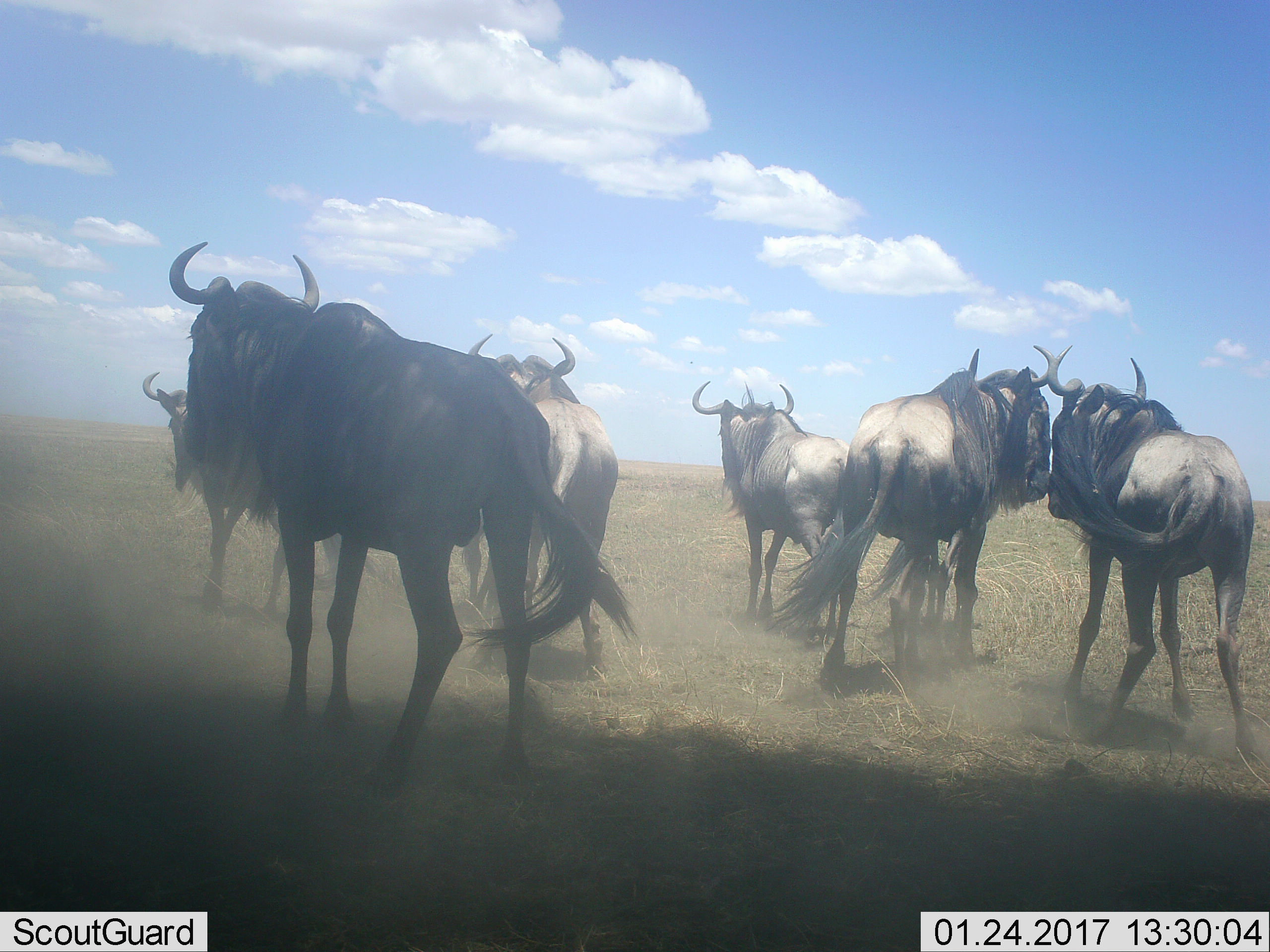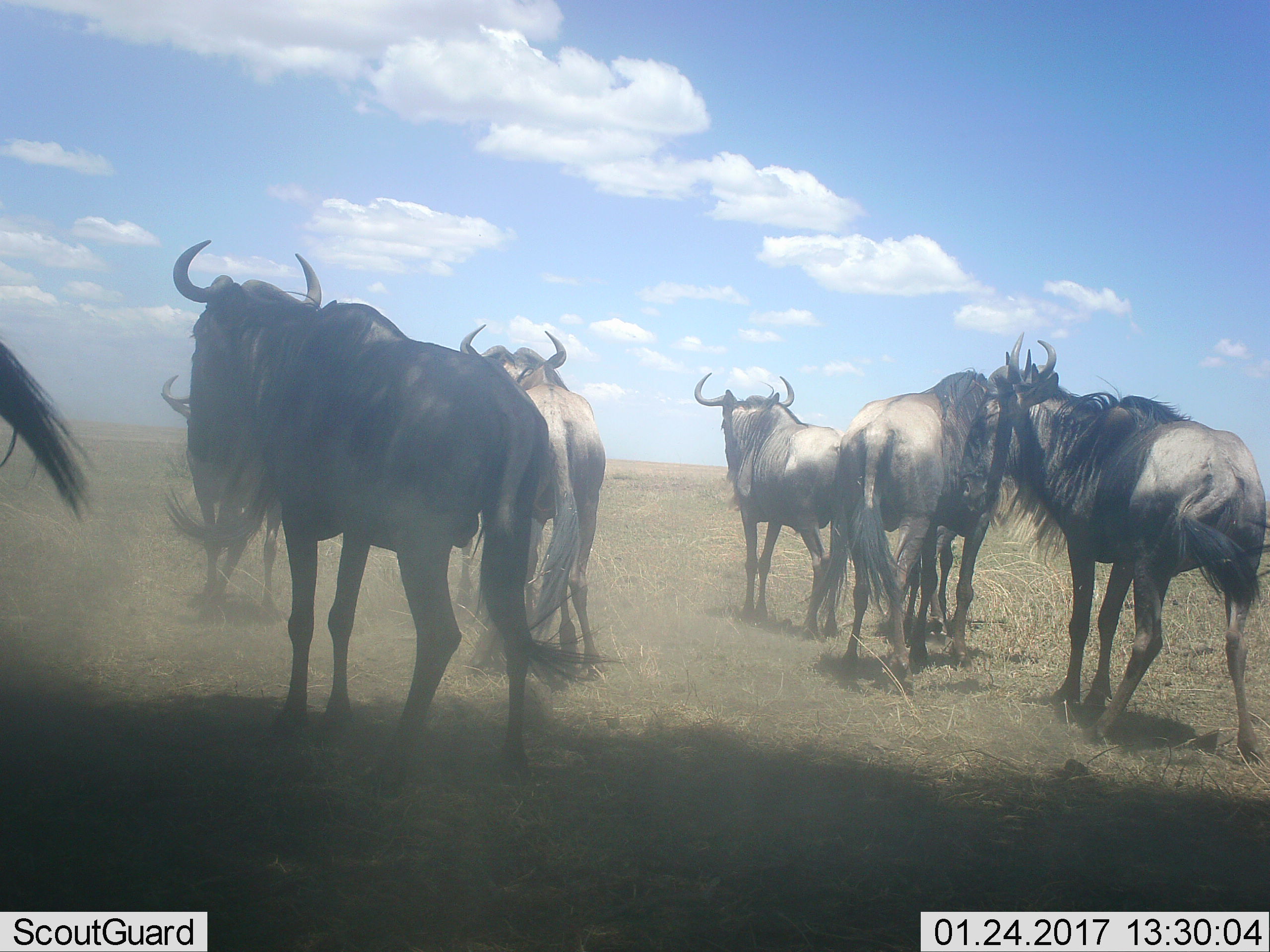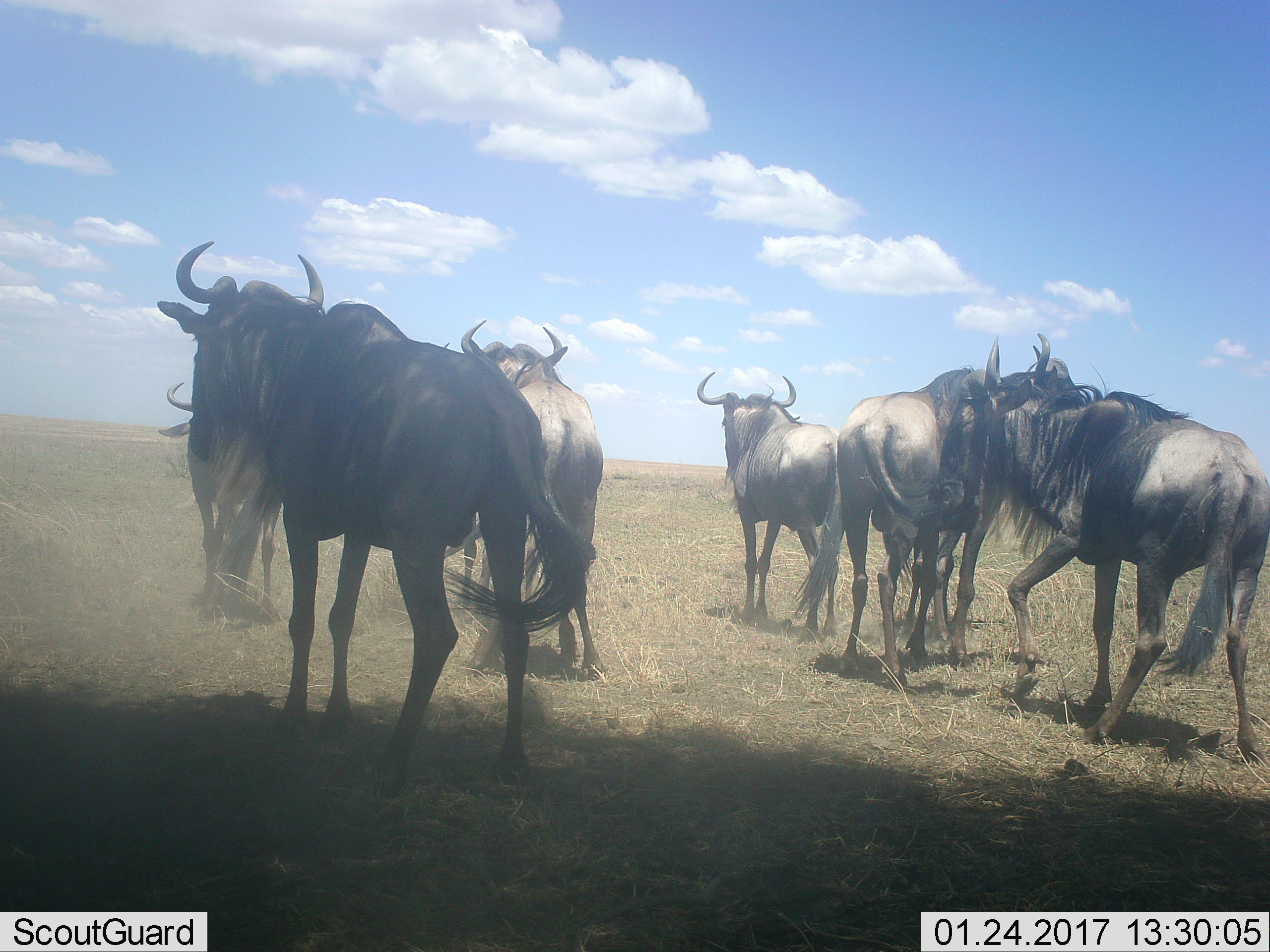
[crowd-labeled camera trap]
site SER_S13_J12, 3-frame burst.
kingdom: Animalia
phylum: Chordata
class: Mammalia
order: Artiodactyla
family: Bovidae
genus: Connochaetes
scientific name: Connochaetes taurinus taurinus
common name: blue wildebeest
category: wildebeestblue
Wildebeestblue (blue wildebeest) (Connochaetes taurinus taurinus), count 7. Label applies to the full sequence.